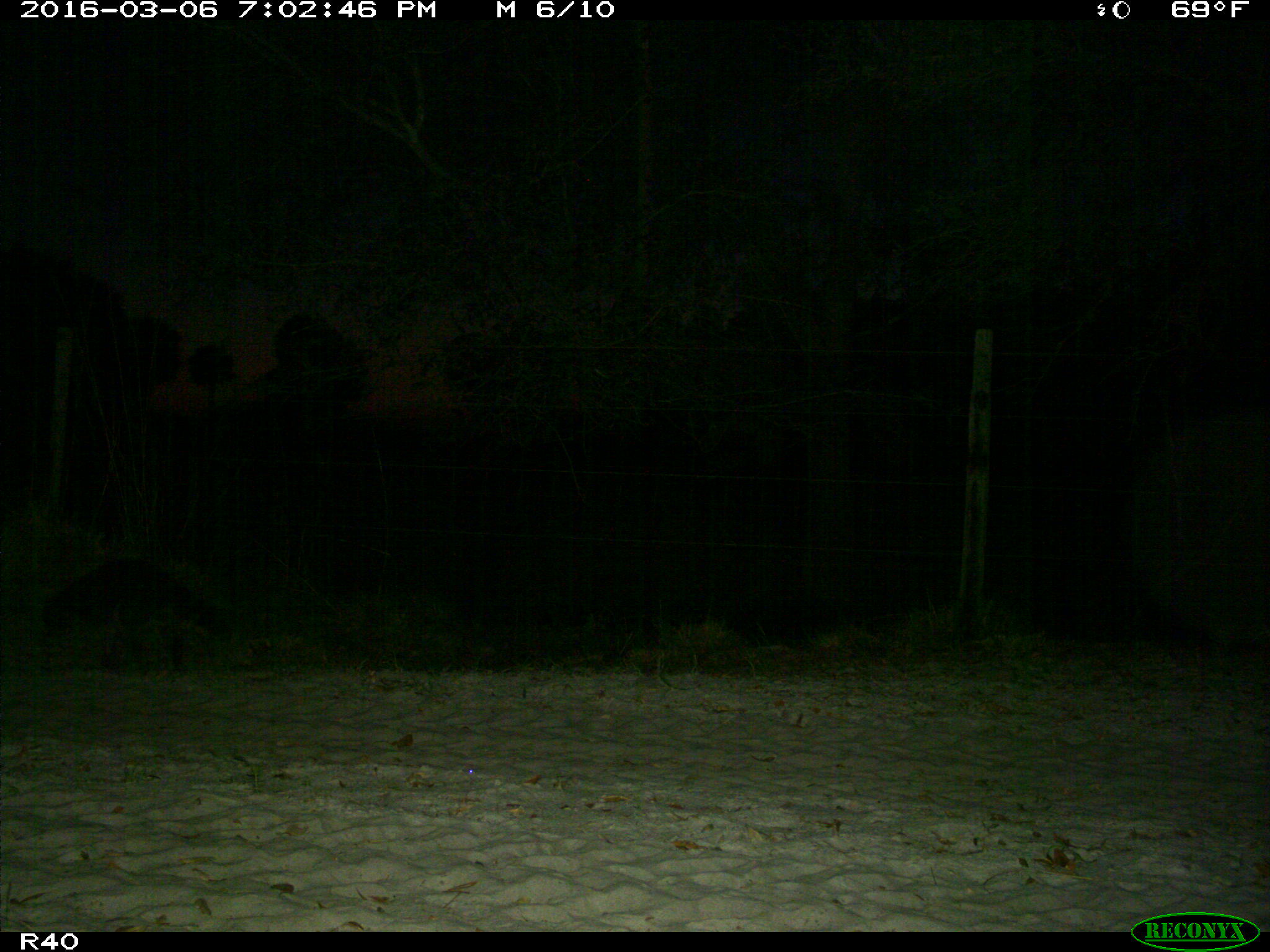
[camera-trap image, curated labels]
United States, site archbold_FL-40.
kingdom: Animalia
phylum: Chordata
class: Mammalia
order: Carnivora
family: Procyonidae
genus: Procyon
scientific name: Procyon lotor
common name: common raccoon